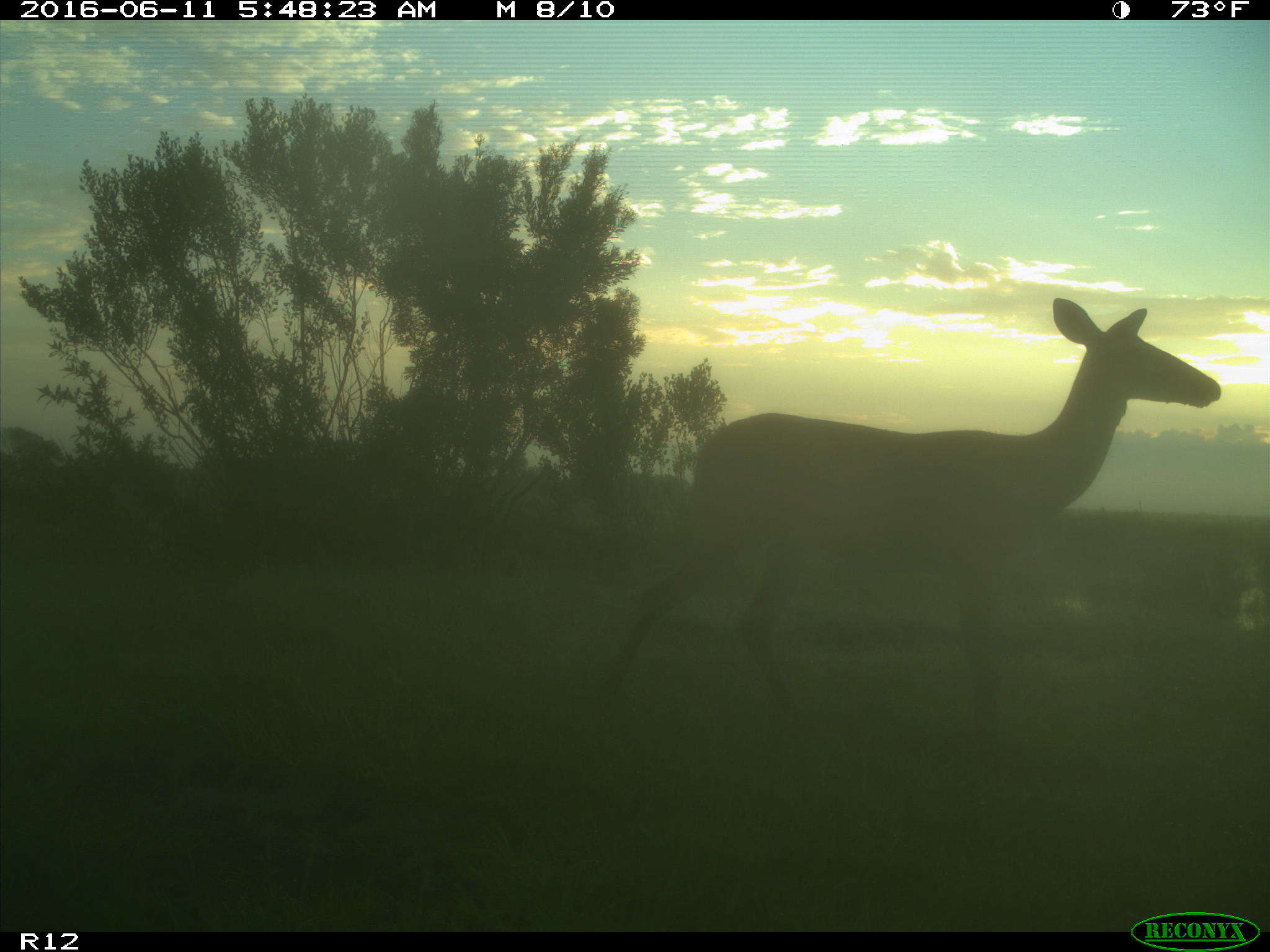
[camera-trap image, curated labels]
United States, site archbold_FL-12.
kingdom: Animalia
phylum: Chordata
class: Mammalia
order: Artiodactyla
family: Cervidae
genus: Odocoileus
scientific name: Odocoileus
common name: deer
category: unidentified deer